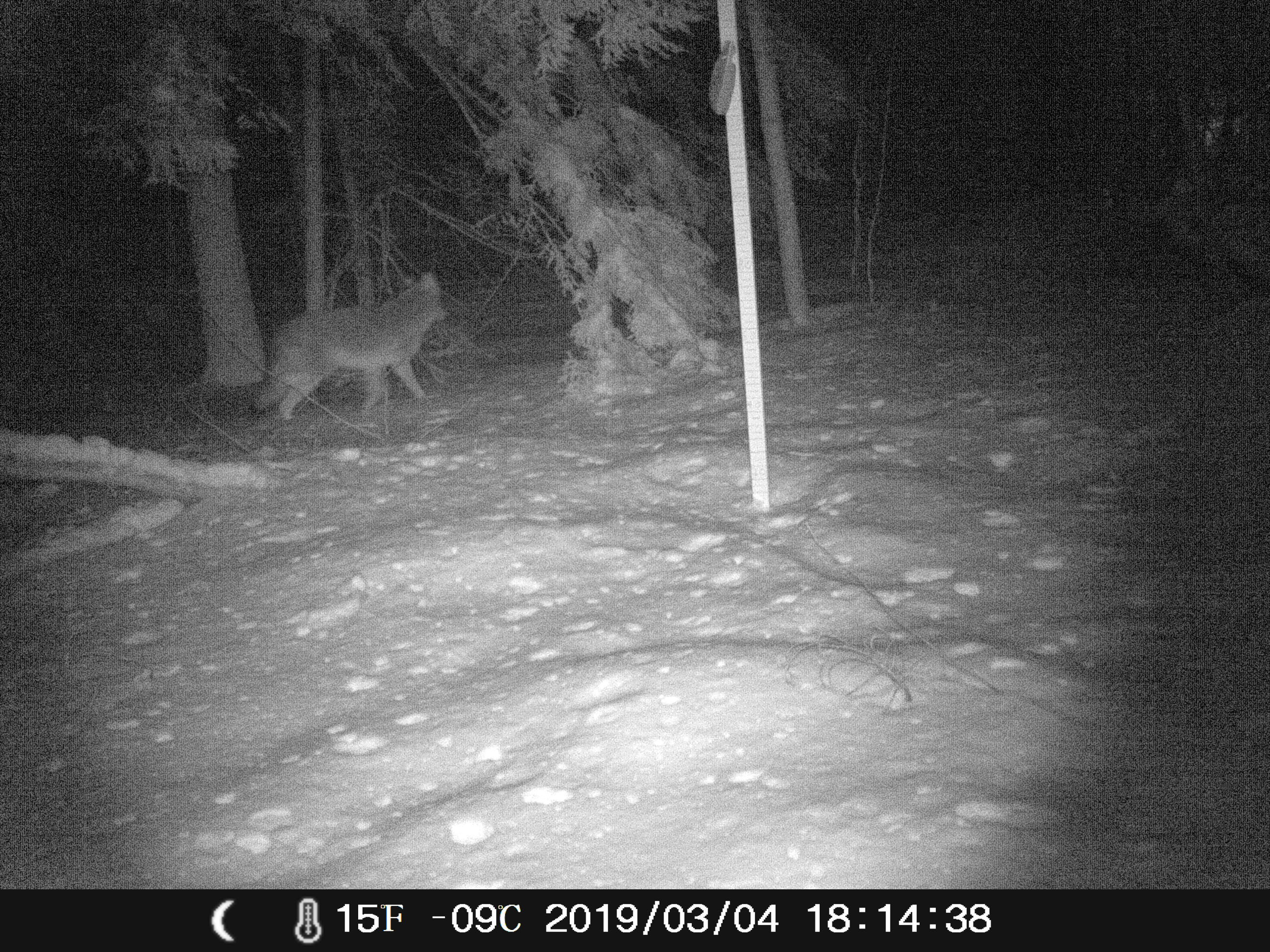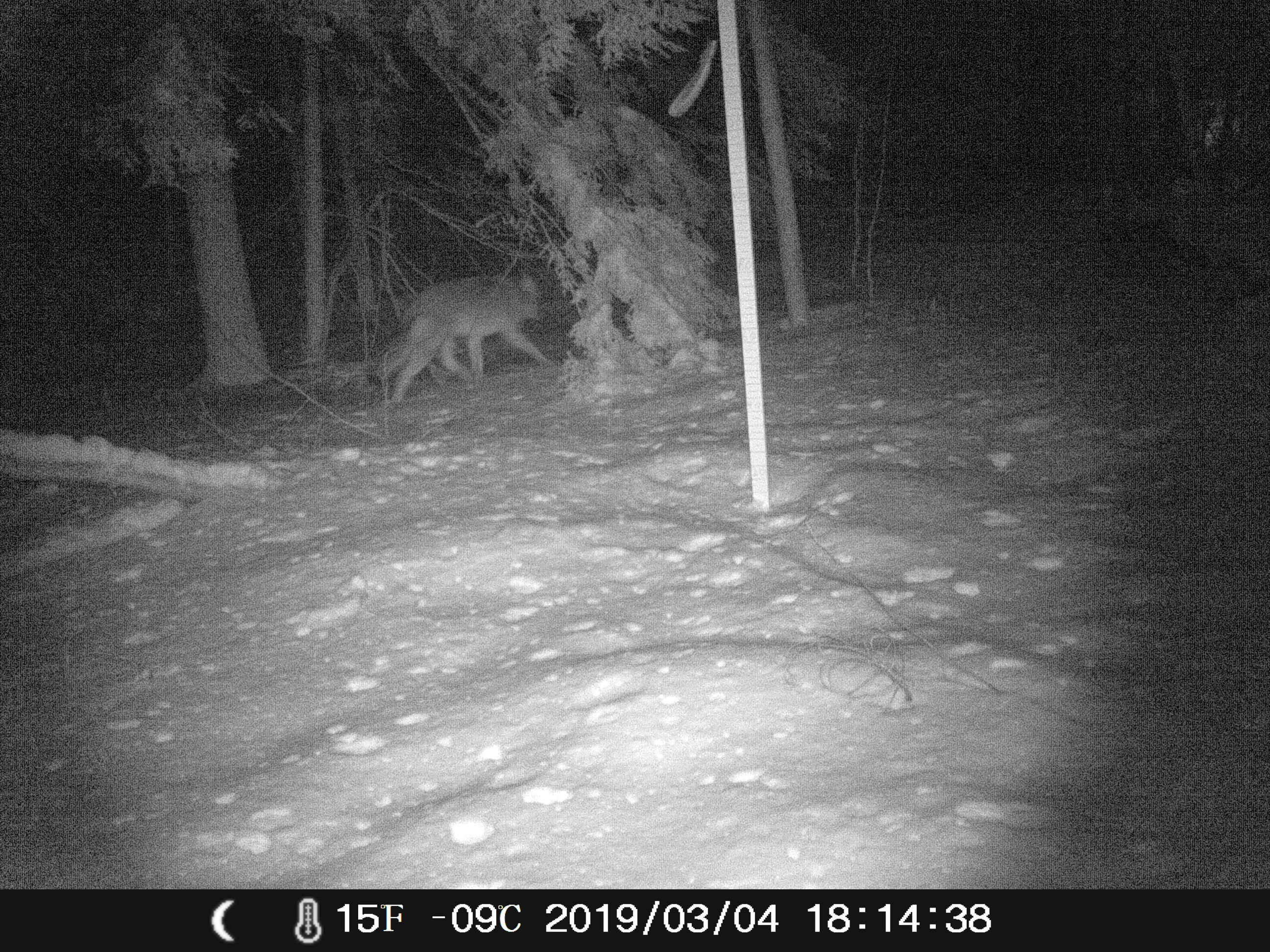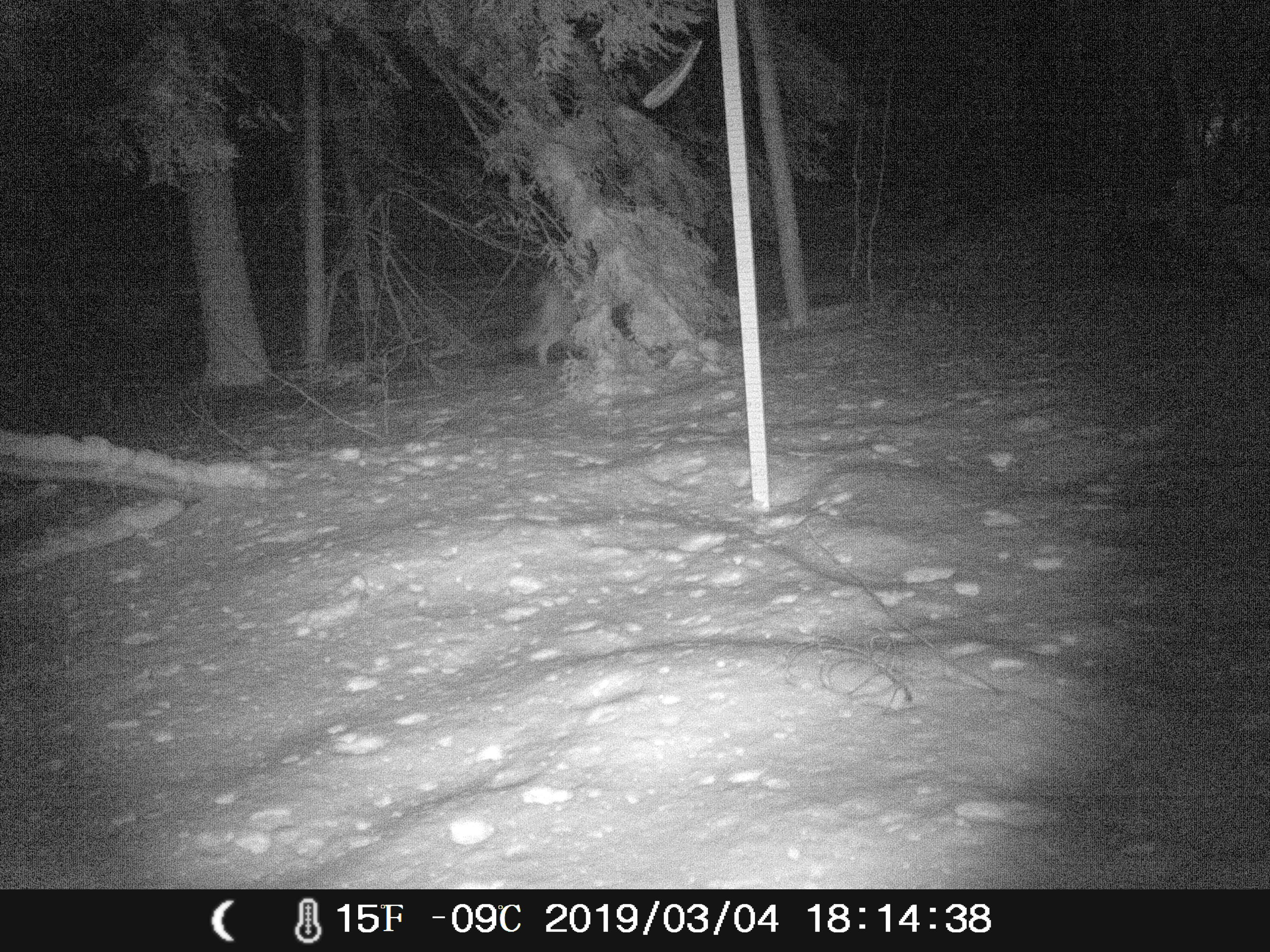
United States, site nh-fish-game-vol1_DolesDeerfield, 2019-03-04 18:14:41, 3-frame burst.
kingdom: Animalia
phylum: Chordata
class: Mammalia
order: Carnivora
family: Canidae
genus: Canis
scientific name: Canis latrans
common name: coyote